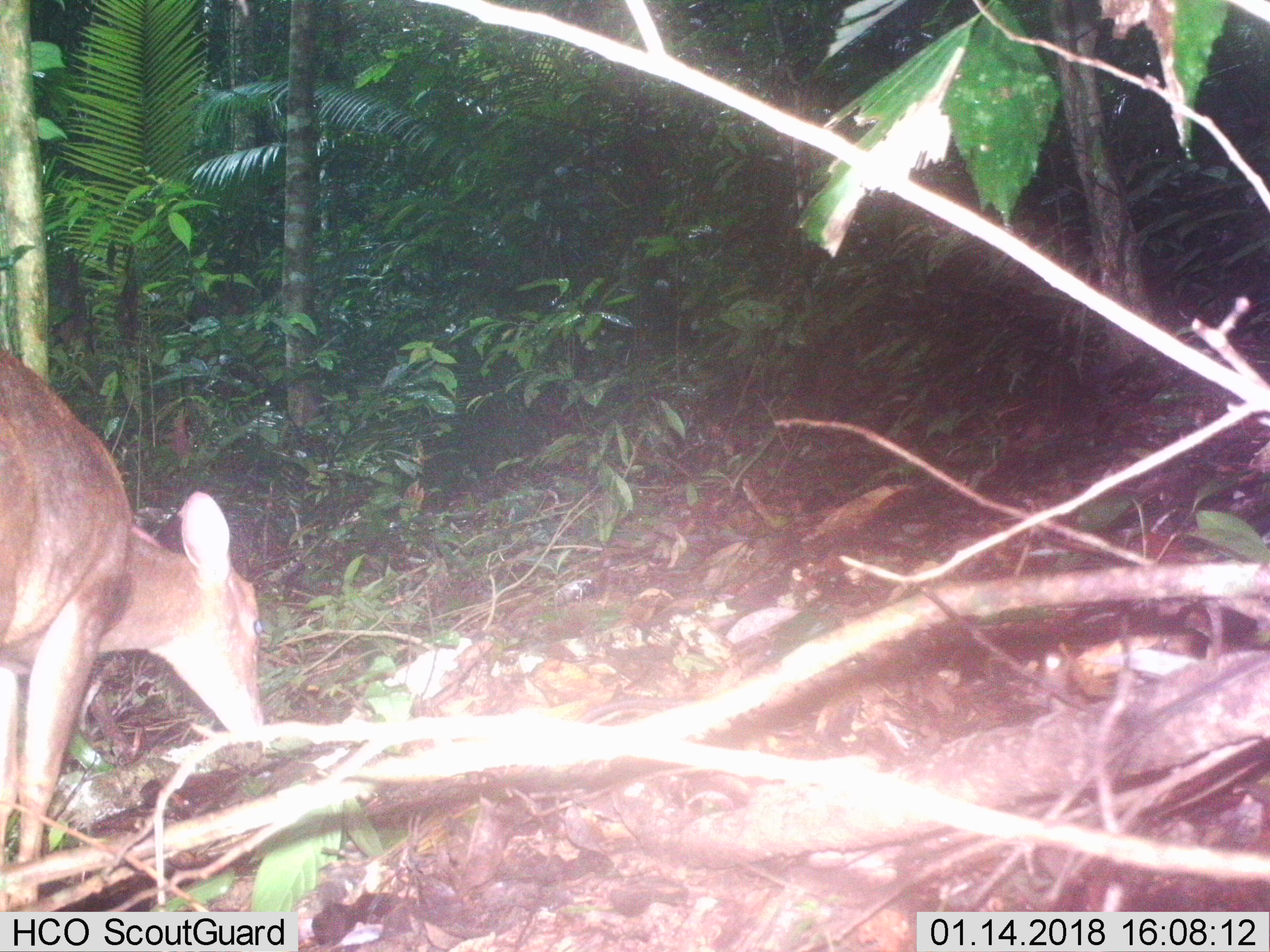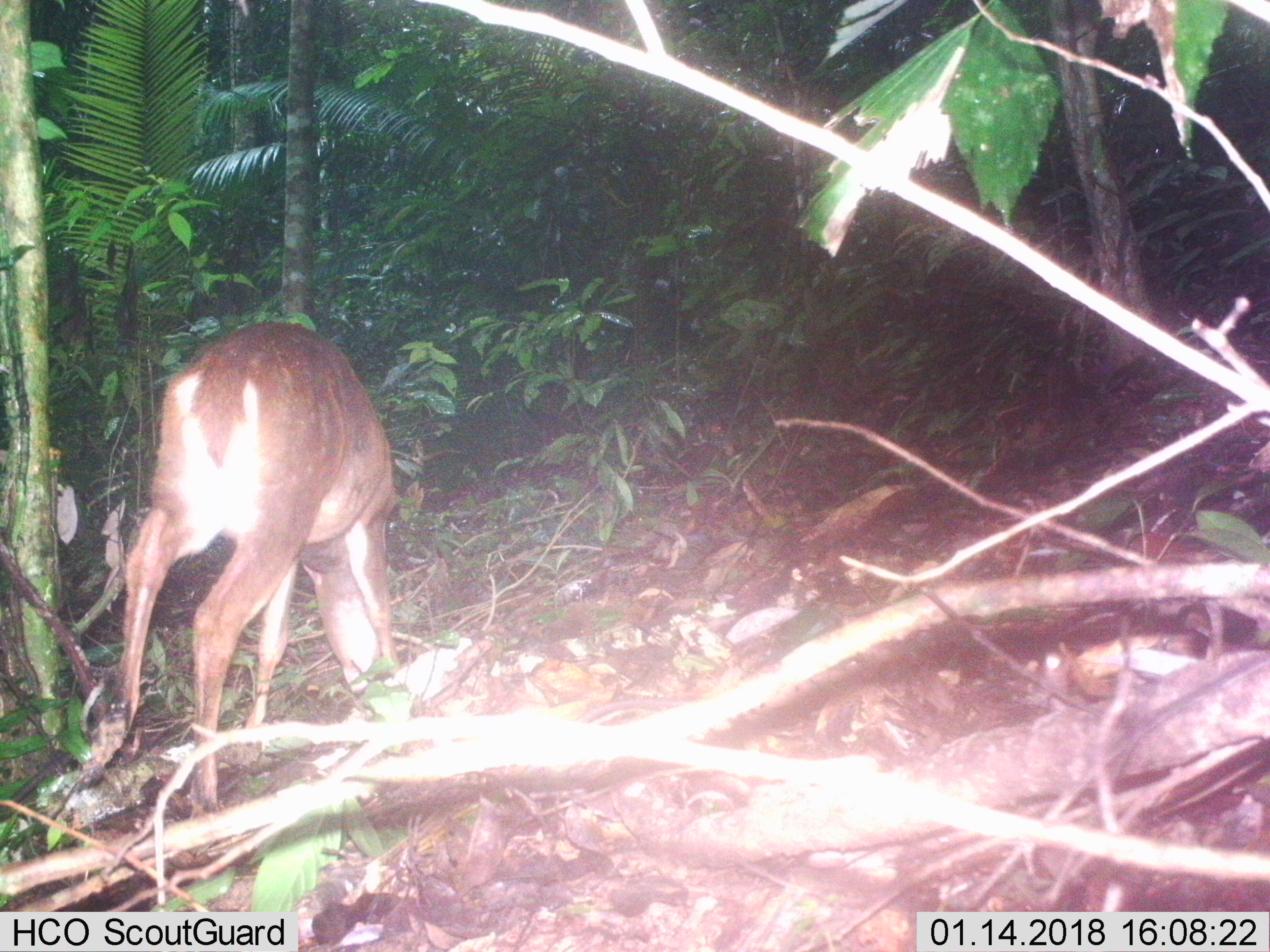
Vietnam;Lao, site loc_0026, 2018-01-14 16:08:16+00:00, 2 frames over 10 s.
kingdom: Animalia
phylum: Chordata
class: Mammalia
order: Artiodactyla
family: Cervidae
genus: Muntiacus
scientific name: Muntiacus vuquangensis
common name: large-antlered muntjac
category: large antlered muntjac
Large antlered muntjac (large-antlered muntjac) (Muntiacus vuquangensis). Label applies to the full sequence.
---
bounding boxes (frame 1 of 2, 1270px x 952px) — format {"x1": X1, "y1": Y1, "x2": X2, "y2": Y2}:
large antlered muntjac: {"x1": 0, "y1": 348, "x2": 264, "y2": 908}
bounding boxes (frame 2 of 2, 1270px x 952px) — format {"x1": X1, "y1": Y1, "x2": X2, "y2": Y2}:
large antlered muntjac: {"x1": 75, "y1": 320, "x2": 400, "y2": 807}